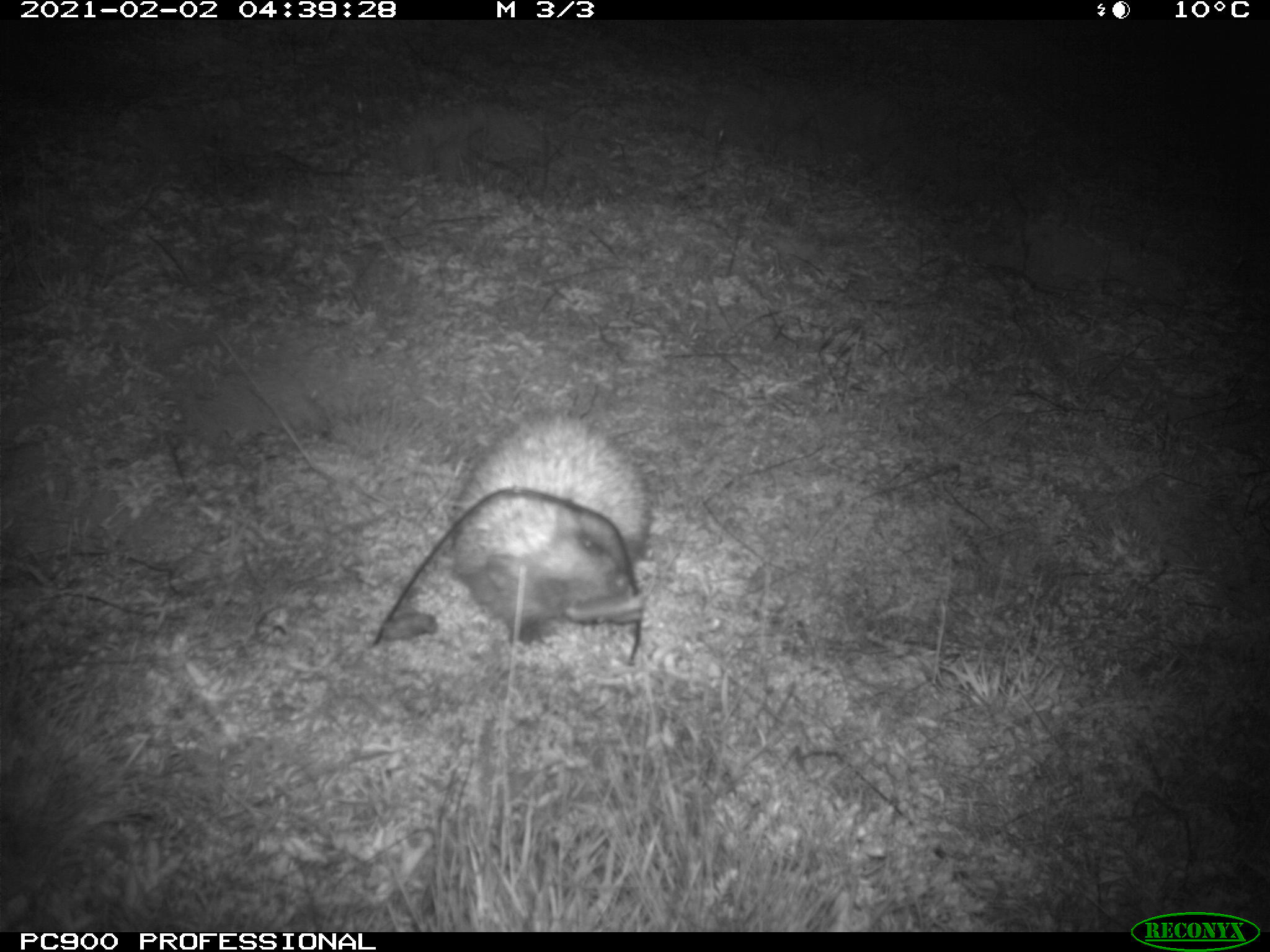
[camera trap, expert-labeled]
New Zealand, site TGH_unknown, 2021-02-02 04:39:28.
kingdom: Animalia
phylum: Chordata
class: Mammalia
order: Eulipotyphla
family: Erinaceidae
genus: Erinaceus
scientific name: Erinaceus europaeus europaeus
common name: european hedgehog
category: hedgehog